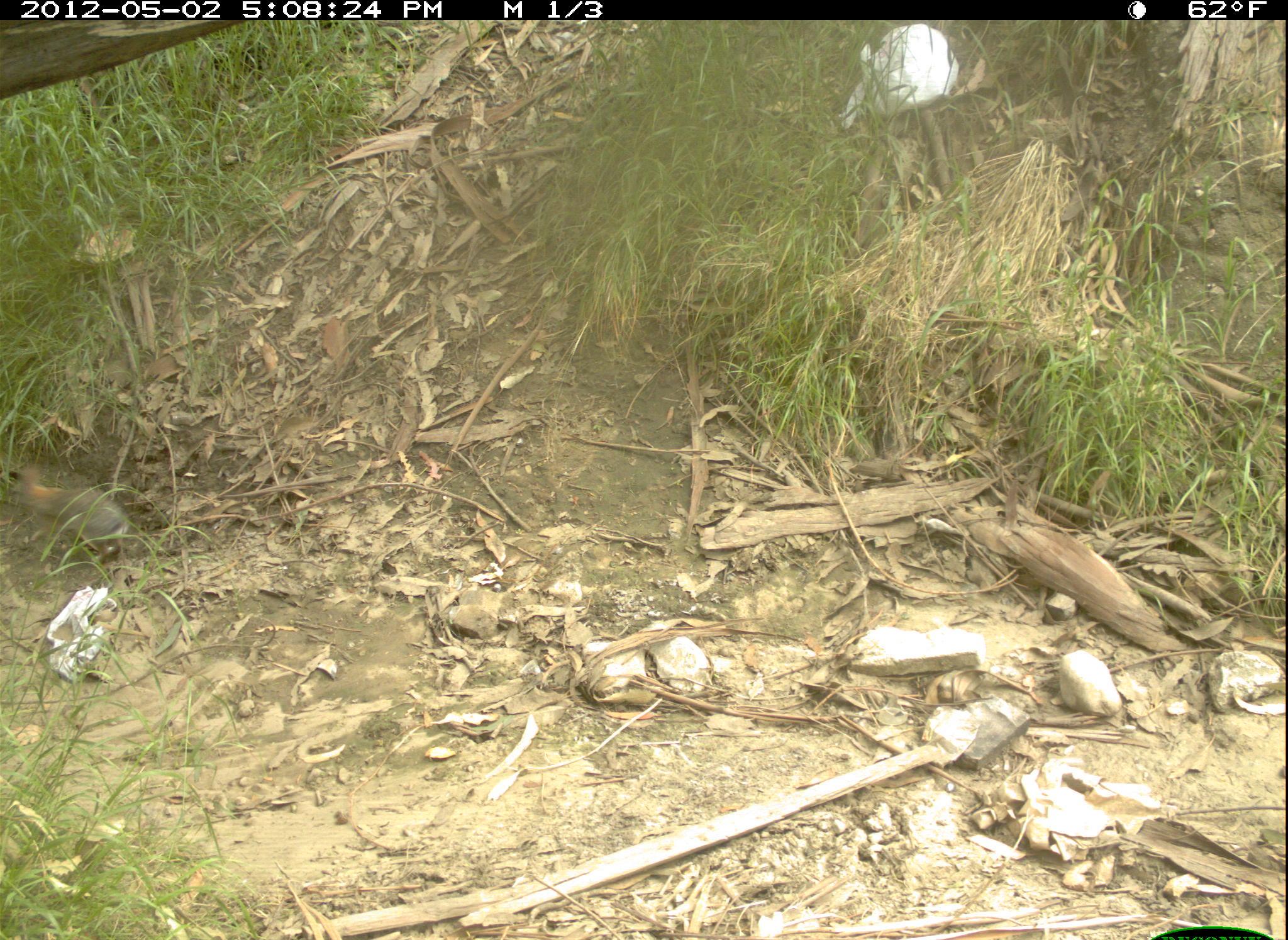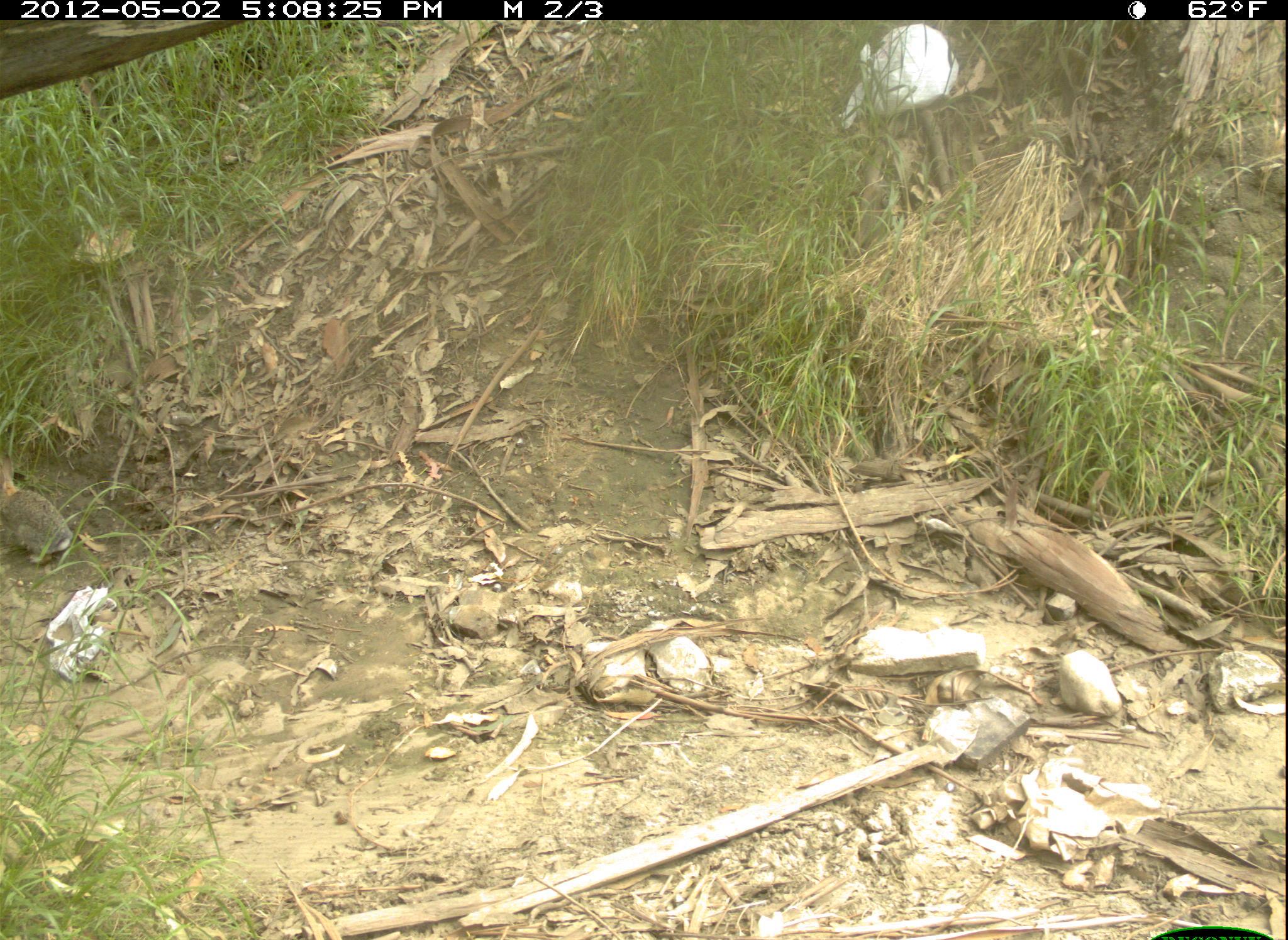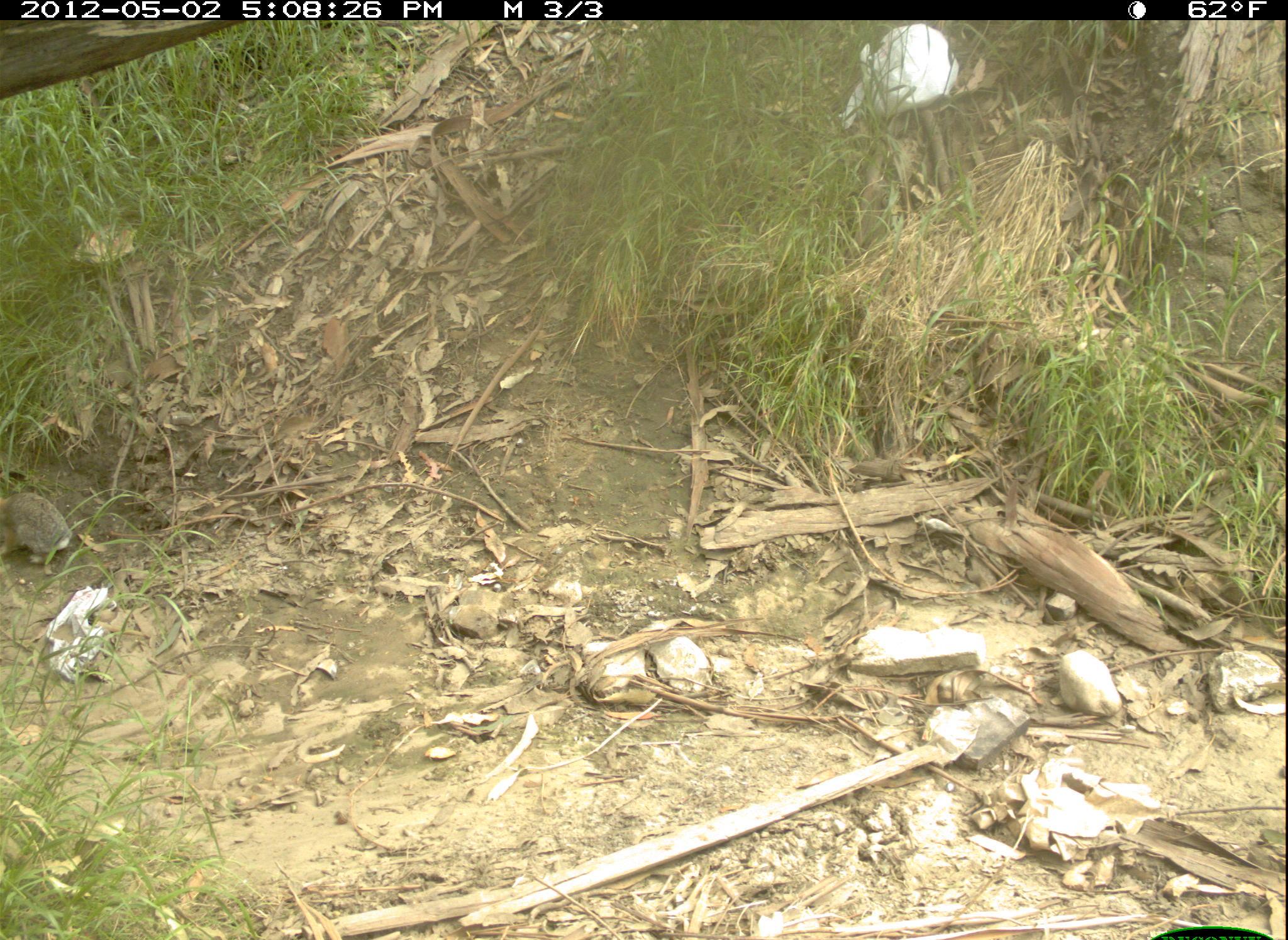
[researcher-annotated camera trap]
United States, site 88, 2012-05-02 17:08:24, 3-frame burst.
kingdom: Animalia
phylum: Chordata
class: Mammalia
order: Lagomorpha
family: Leporidae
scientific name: Leporidae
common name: rabbits and hares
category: rabbit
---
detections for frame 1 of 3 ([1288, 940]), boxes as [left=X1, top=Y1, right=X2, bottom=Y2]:
rabbit: [left=5, top=455, right=147, bottom=568]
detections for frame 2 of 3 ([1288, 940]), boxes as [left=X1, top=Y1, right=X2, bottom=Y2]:
rabbit: [left=3, top=461, right=84, bottom=567]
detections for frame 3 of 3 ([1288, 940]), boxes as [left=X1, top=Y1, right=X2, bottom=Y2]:
rabbit: [left=0, top=485, right=77, bottom=570]